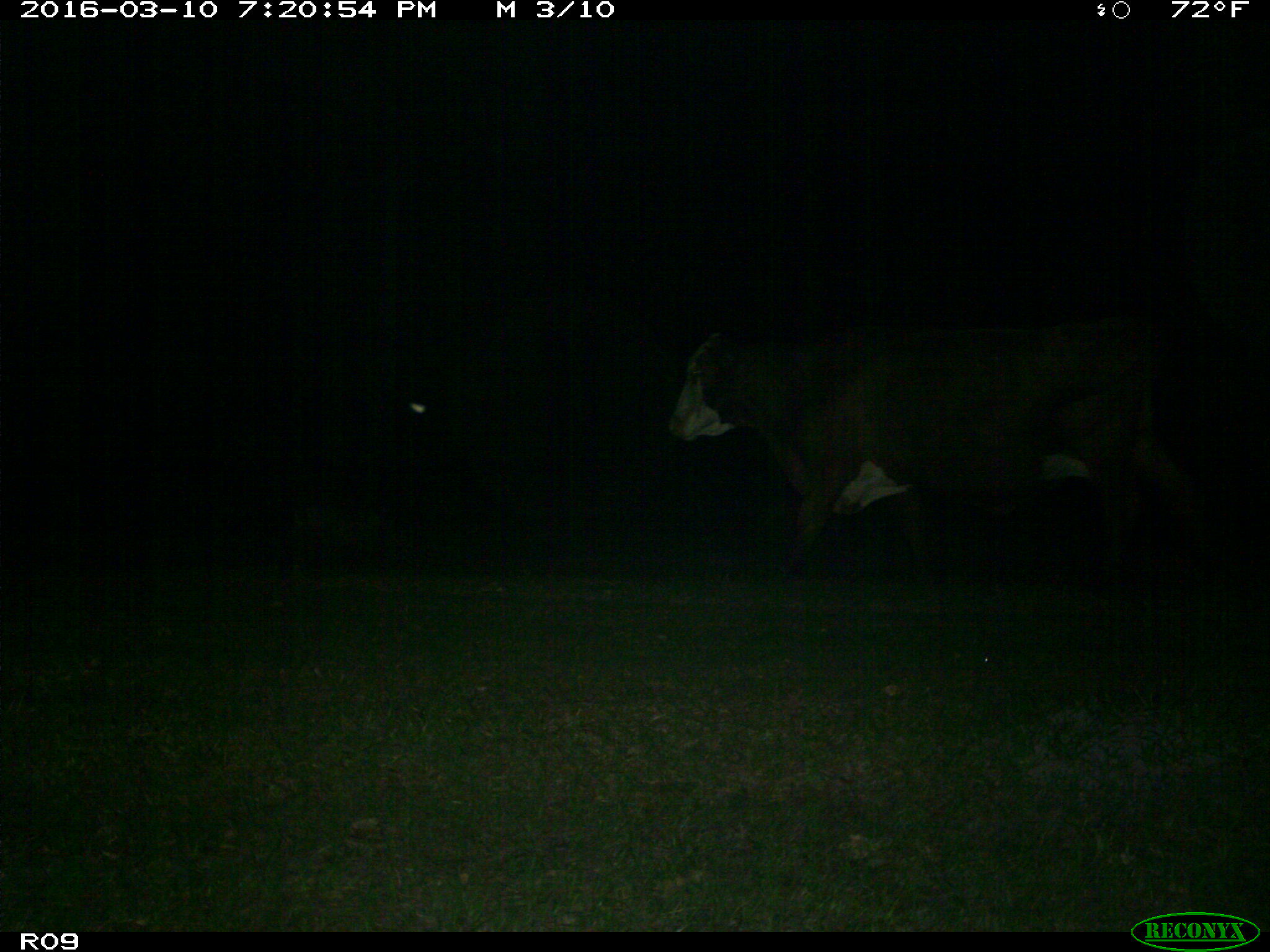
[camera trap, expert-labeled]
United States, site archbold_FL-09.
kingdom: Animalia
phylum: Chordata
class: Mammalia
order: Artiodactyla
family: Bovidae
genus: Bos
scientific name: Bos taurus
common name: domestic cow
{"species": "Bos taurus (domestic cow)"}